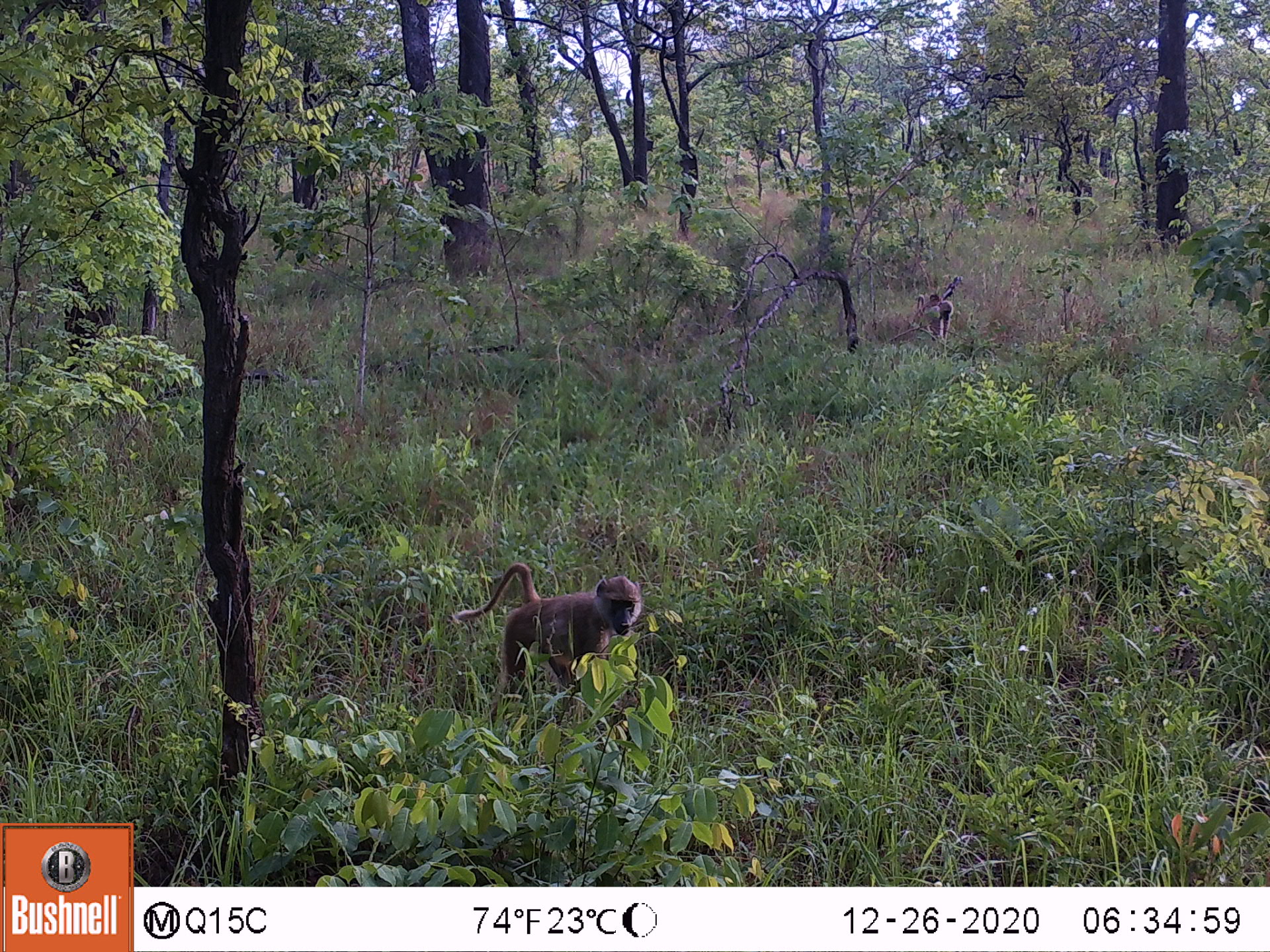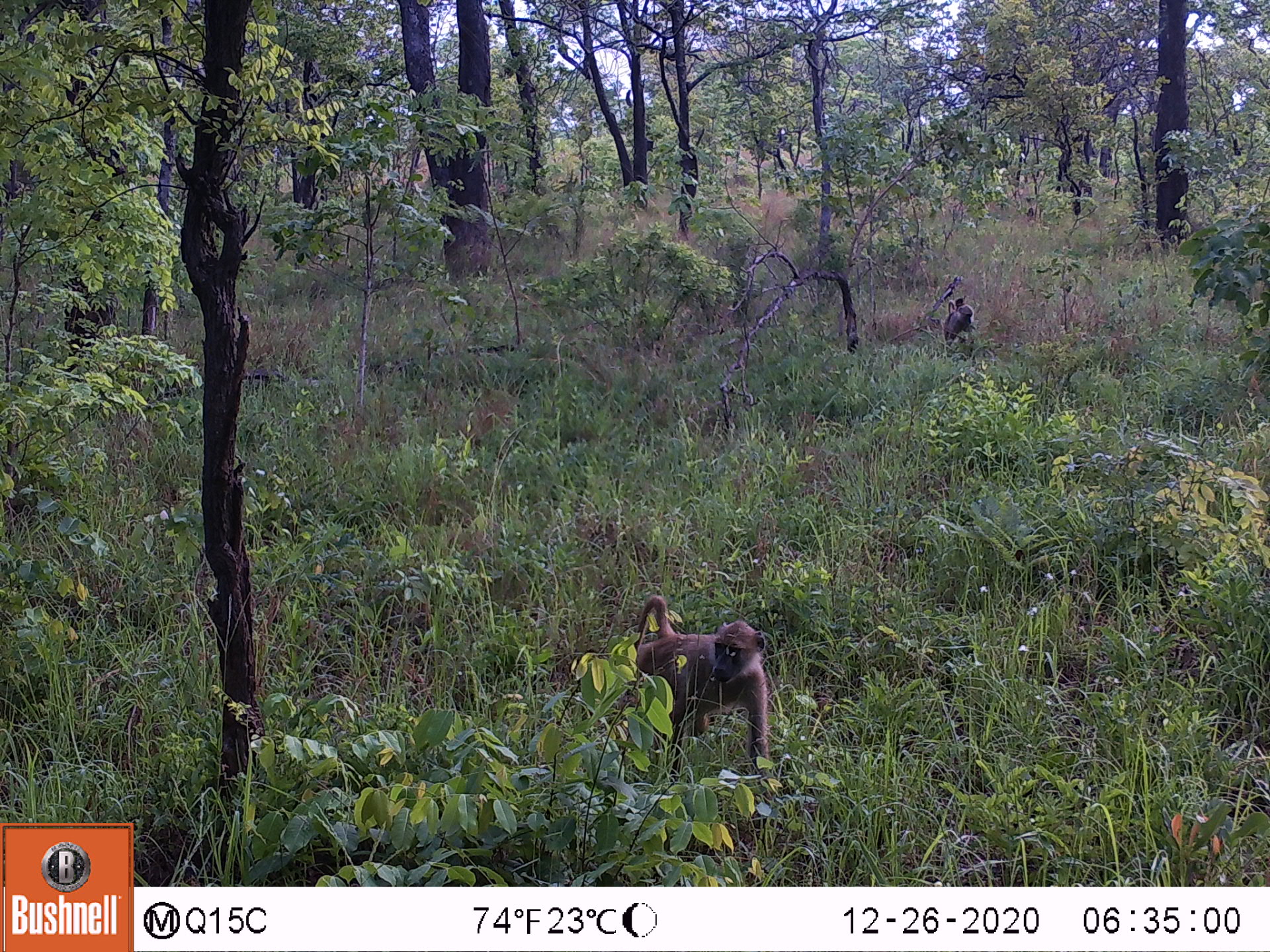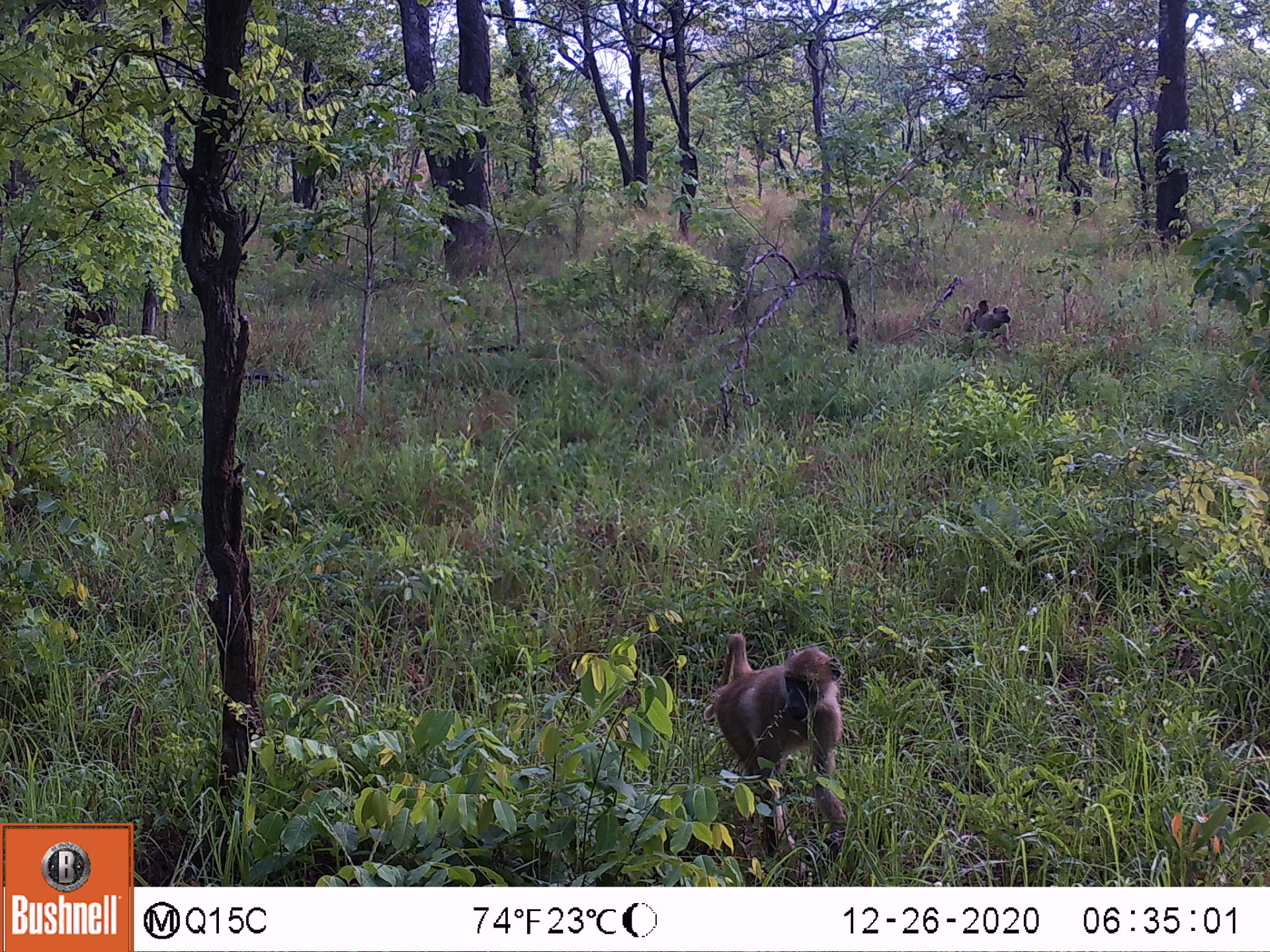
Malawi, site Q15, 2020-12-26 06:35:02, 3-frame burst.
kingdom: Animalia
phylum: Chordata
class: Mammalia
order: Primates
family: Cercopithecidae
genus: Papio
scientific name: Papio cynocephalus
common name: yellow baboon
Yellow baboon (Papio cynocephalus), count 3.